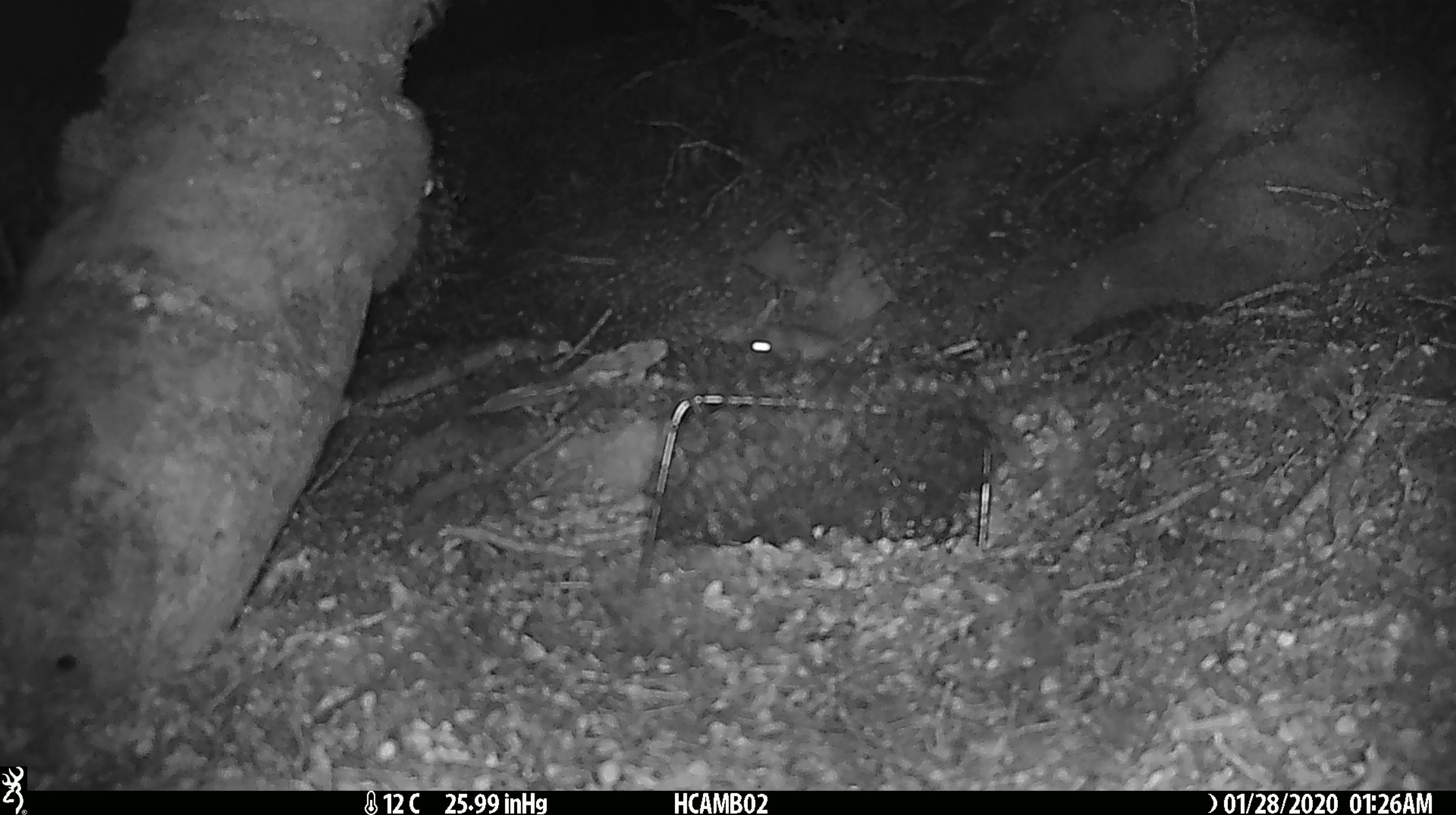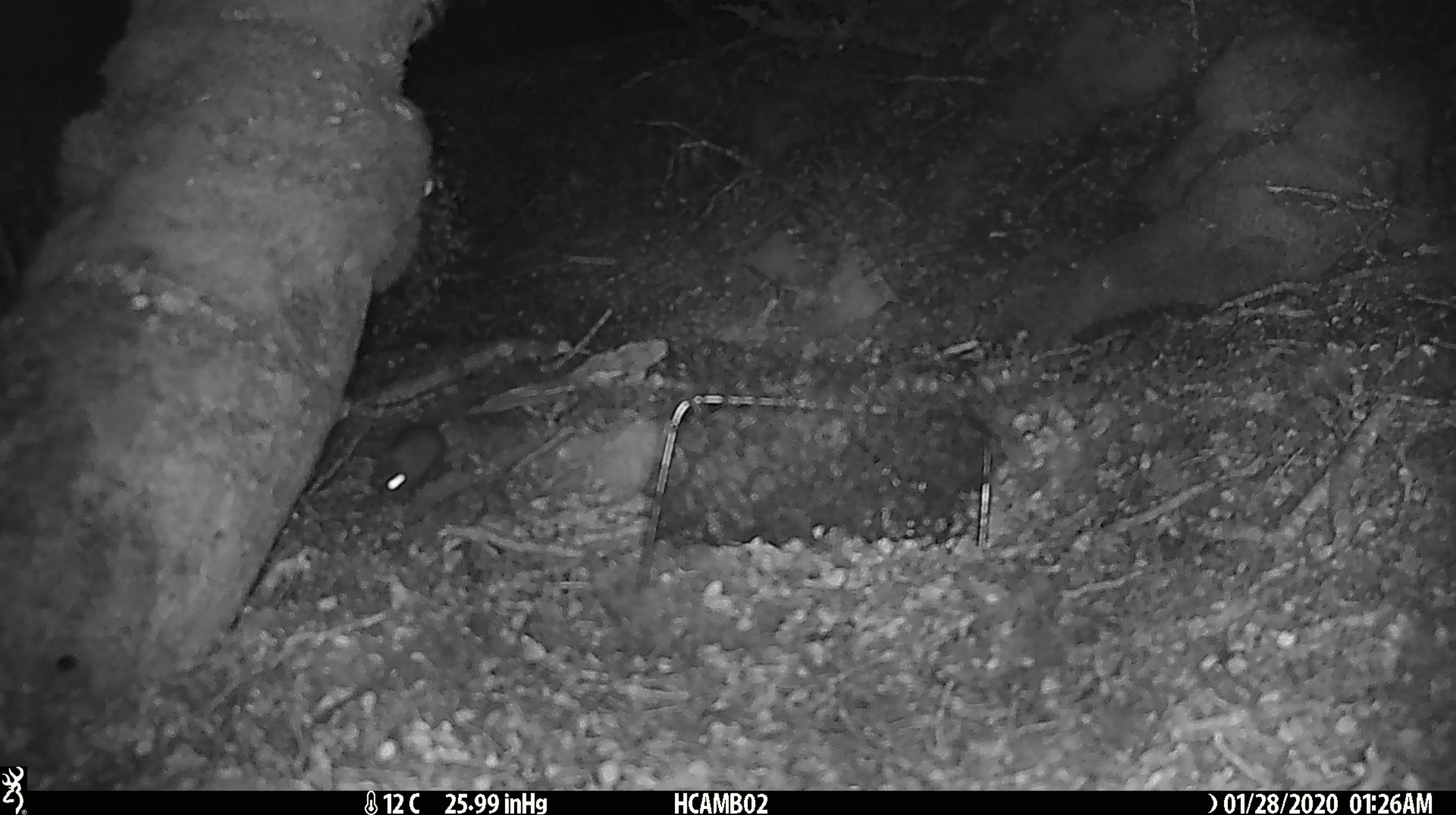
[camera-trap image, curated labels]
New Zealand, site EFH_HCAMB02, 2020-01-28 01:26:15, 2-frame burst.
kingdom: Animalia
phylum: Chordata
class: Mammalia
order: Rodentia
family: Muridae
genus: Mus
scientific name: Mus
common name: mouse